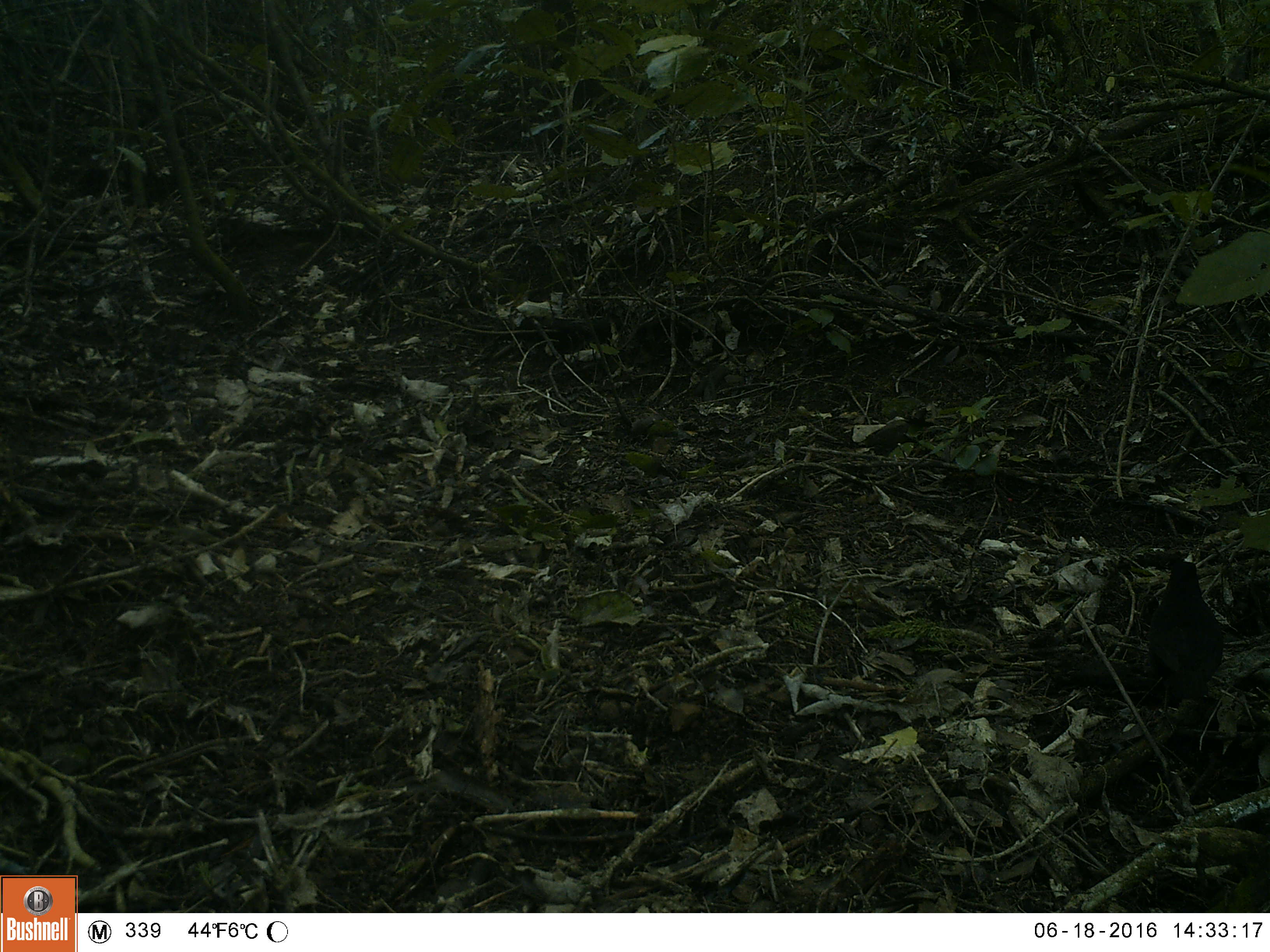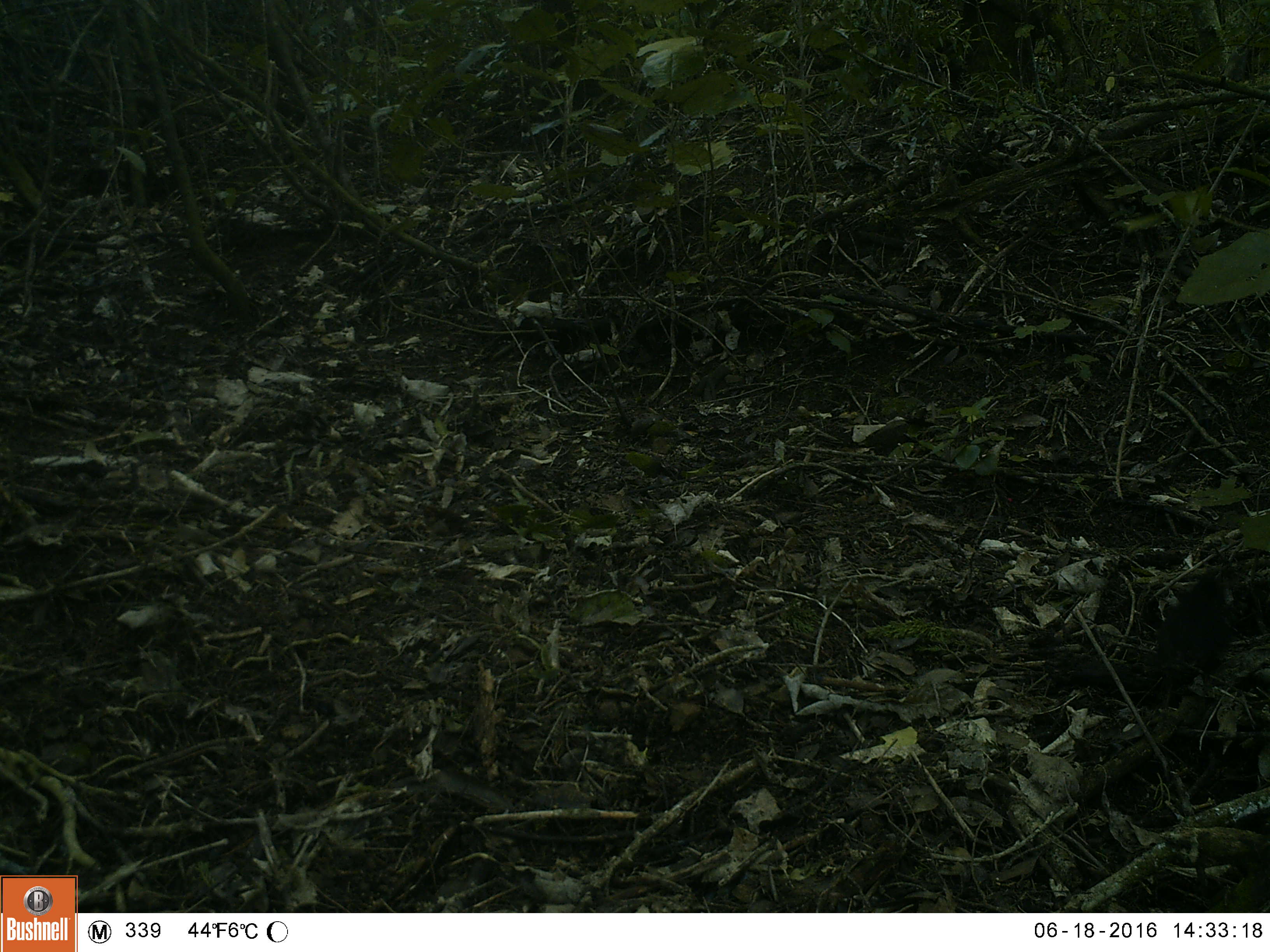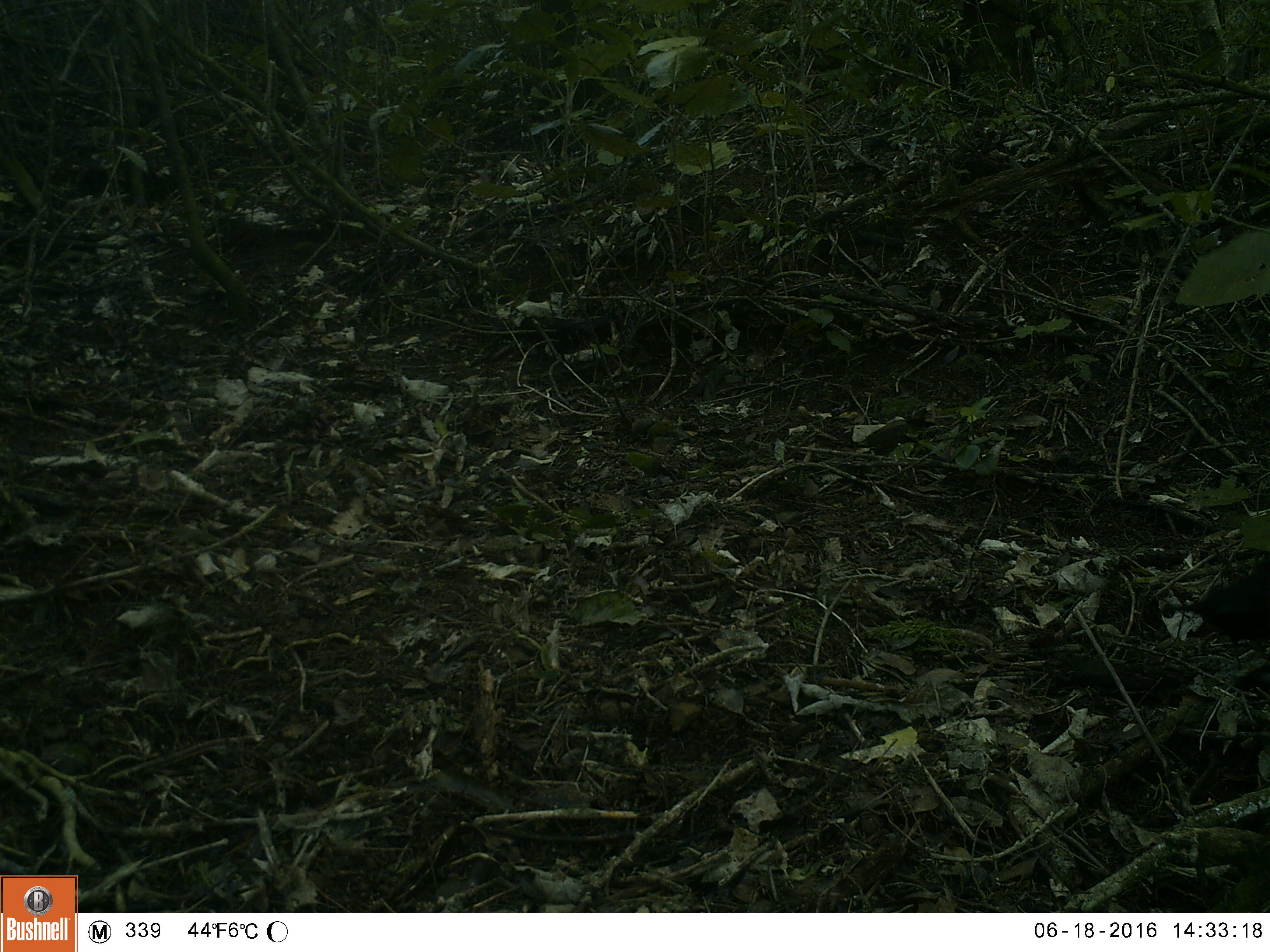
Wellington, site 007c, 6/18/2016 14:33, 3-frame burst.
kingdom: Animalia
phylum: Chordata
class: Aves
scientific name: Aves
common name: bird